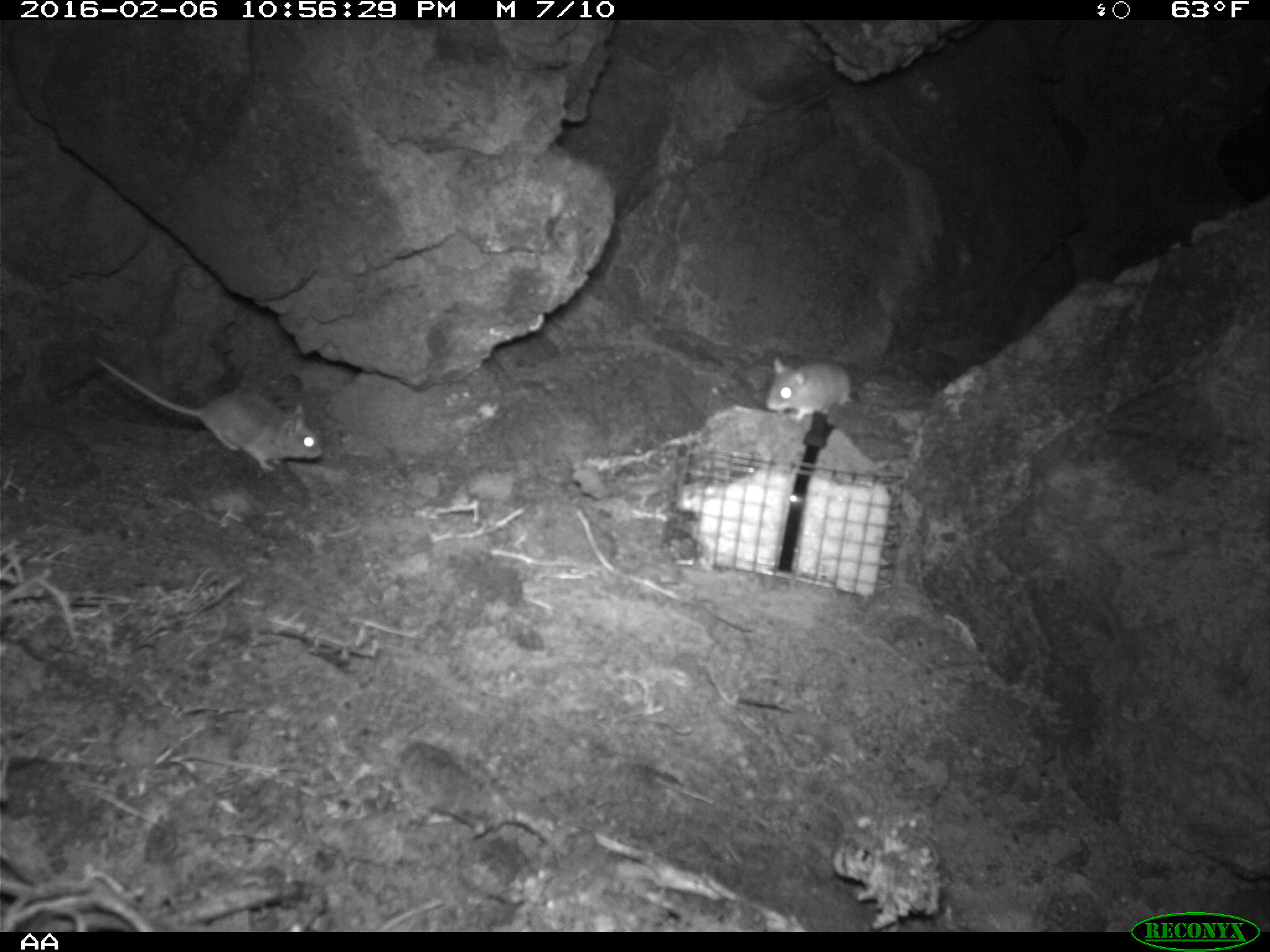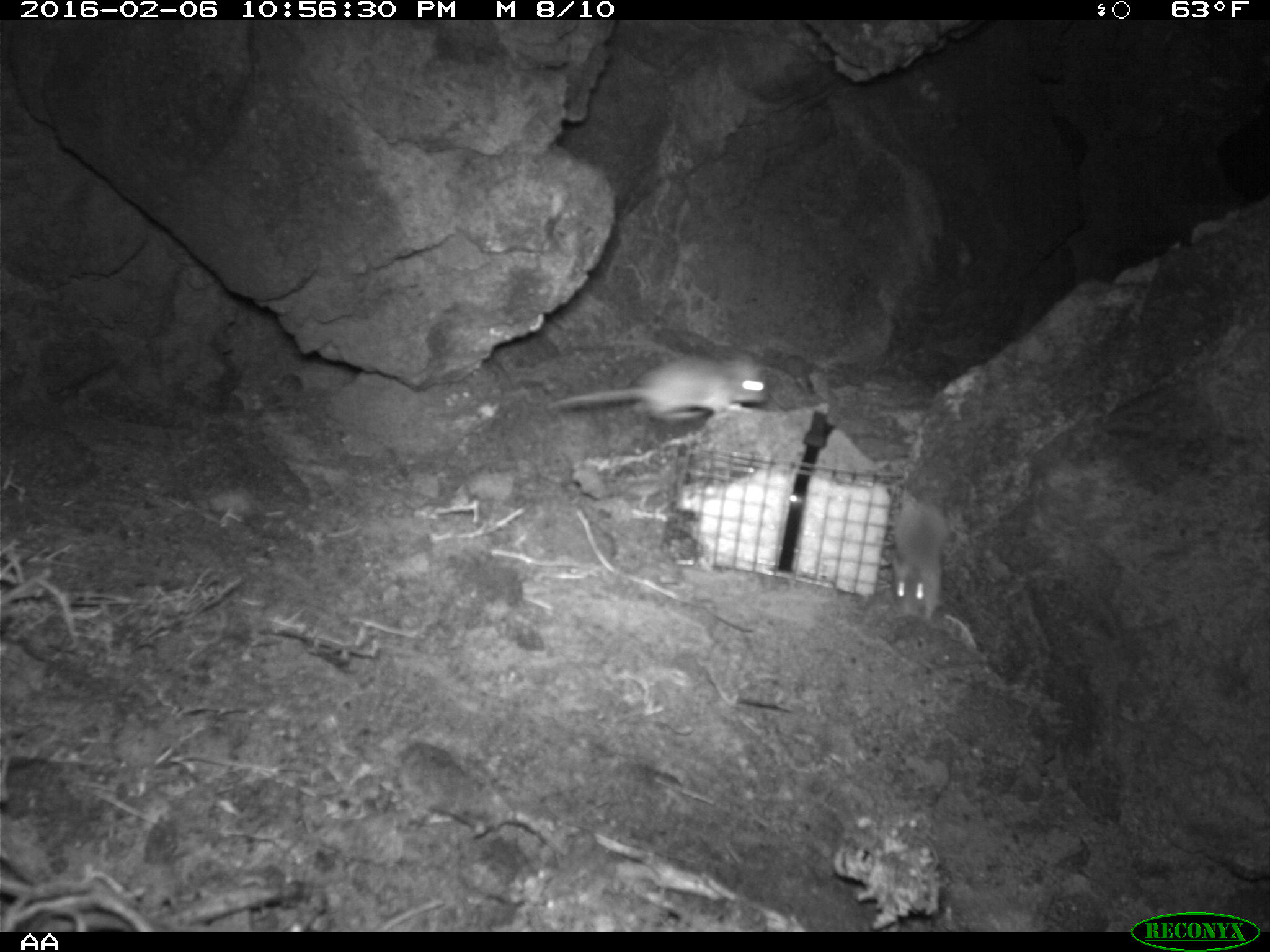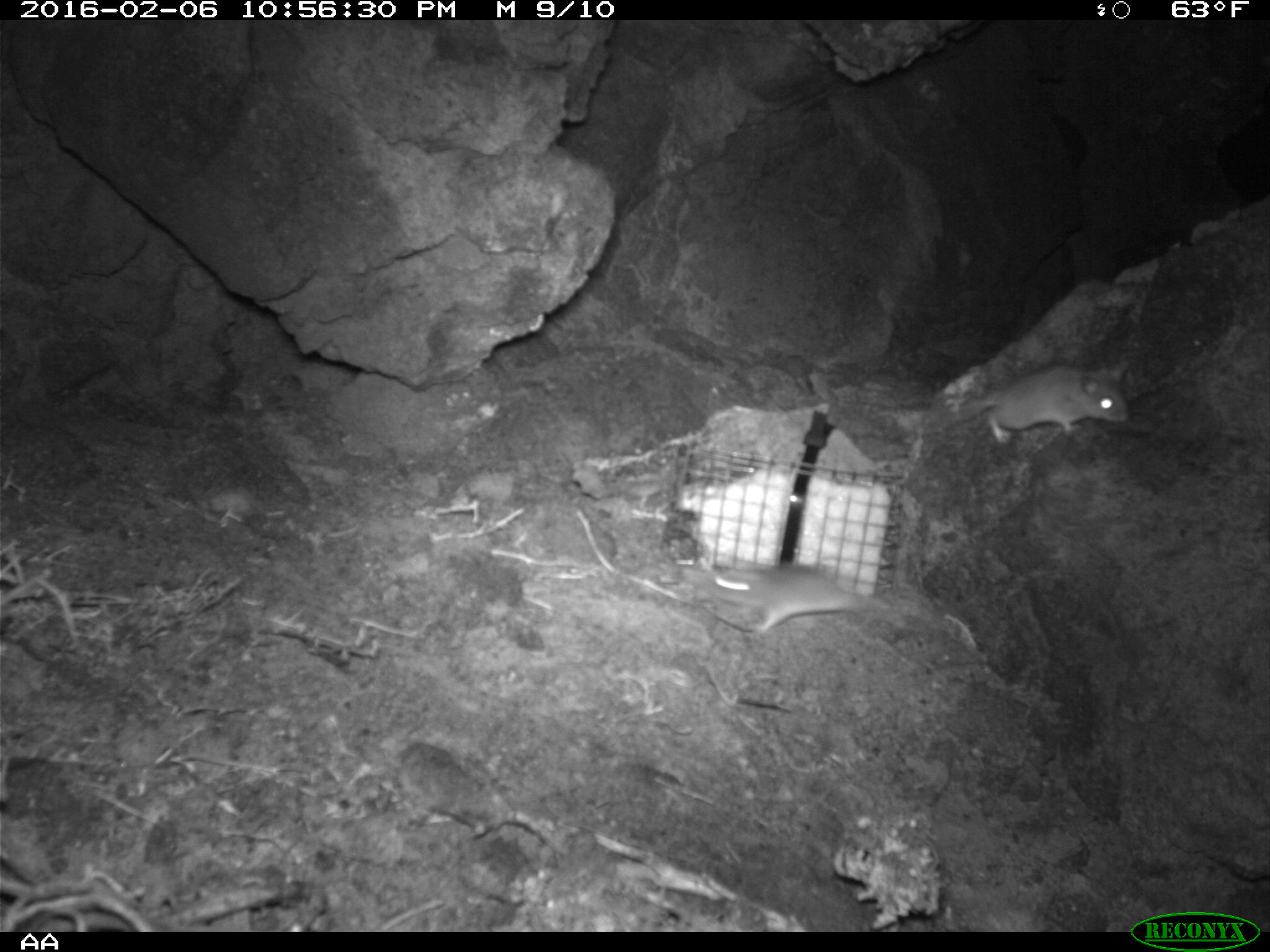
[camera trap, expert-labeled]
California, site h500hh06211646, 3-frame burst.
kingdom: Animalia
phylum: Chordata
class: Mammalia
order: Rodentia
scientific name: Rodentia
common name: rodent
Rodent (Rodentia).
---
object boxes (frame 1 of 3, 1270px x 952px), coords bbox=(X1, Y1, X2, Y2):
rodent: bbox=(92, 356, 323, 474); bbox=(763, 354, 855, 421)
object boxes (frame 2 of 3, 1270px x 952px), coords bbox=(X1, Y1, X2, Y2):
rodent: bbox=(546, 355, 769, 420); bbox=(893, 497, 949, 620)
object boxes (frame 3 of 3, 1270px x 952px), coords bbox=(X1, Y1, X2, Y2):
rodent: bbox=(927, 356, 1132, 443); bbox=(711, 566, 890, 625)